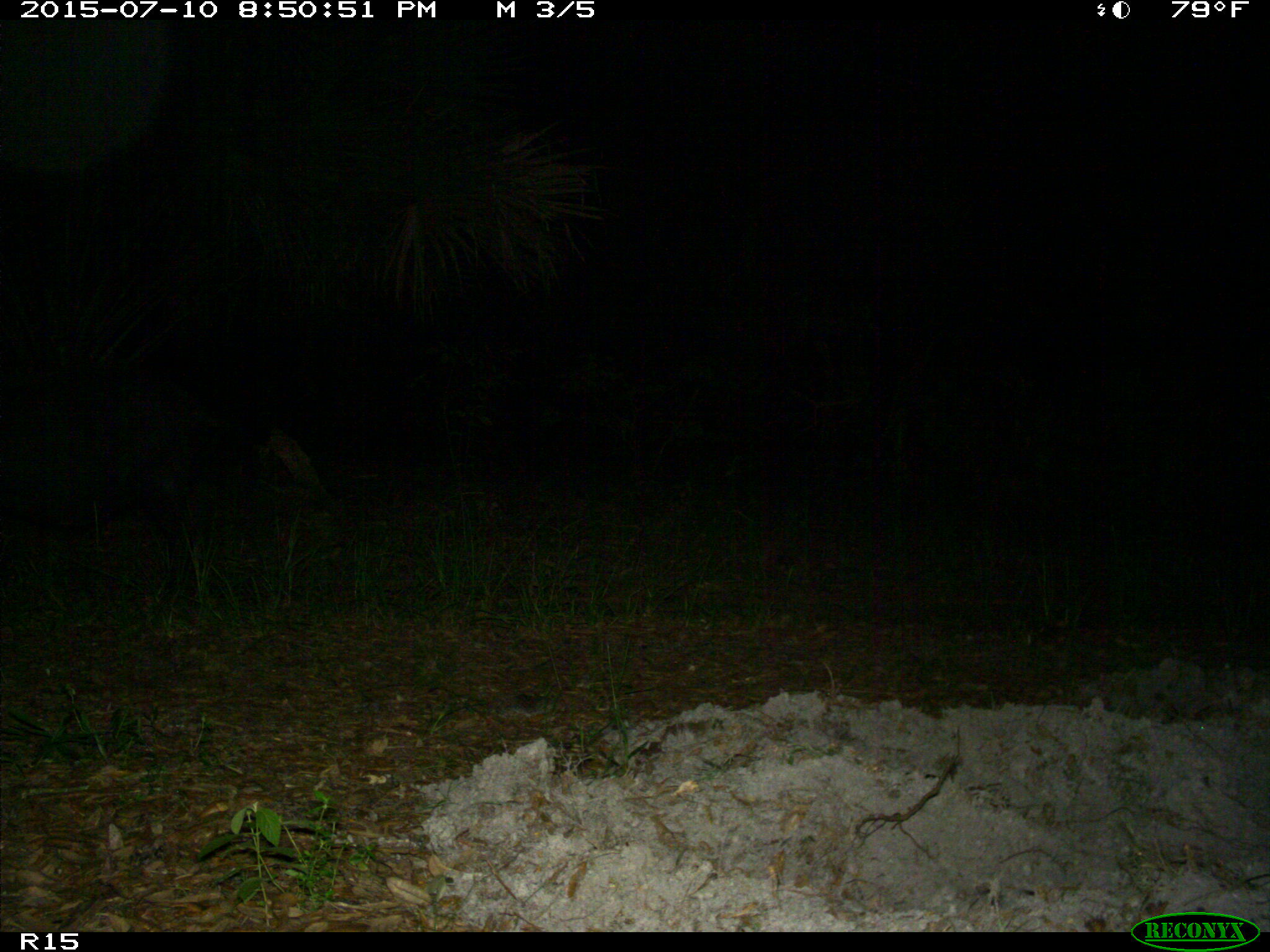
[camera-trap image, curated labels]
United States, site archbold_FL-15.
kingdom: Animalia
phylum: Chordata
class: Mammalia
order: Artiodactyla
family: Suidae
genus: Sus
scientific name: Sus scrofa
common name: wild boar